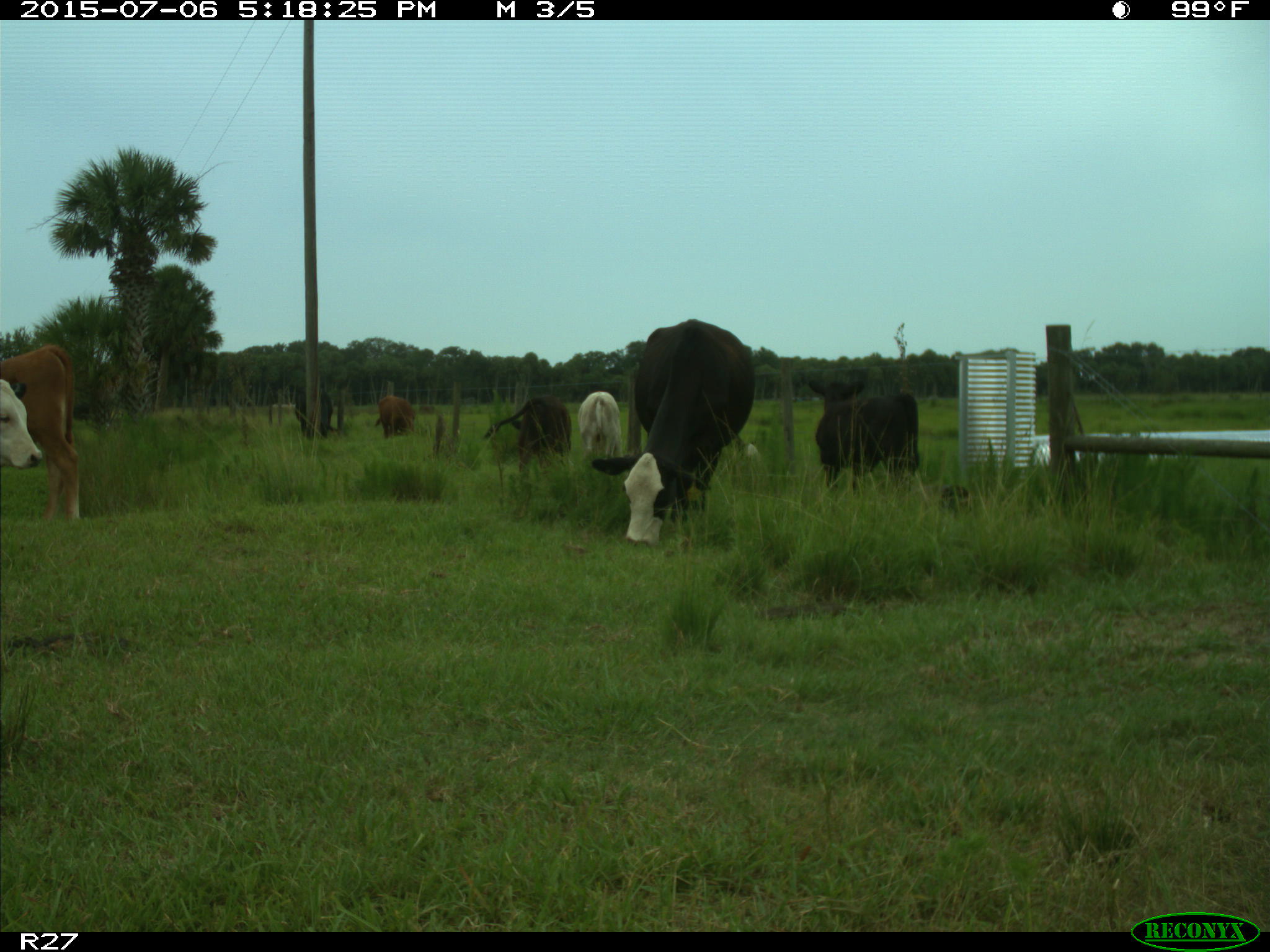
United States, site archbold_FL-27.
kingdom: Animalia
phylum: Chordata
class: Mammalia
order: Artiodactyla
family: Bovidae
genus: Bos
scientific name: Bos taurus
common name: domestic cow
Bos taurus (domestic cow).